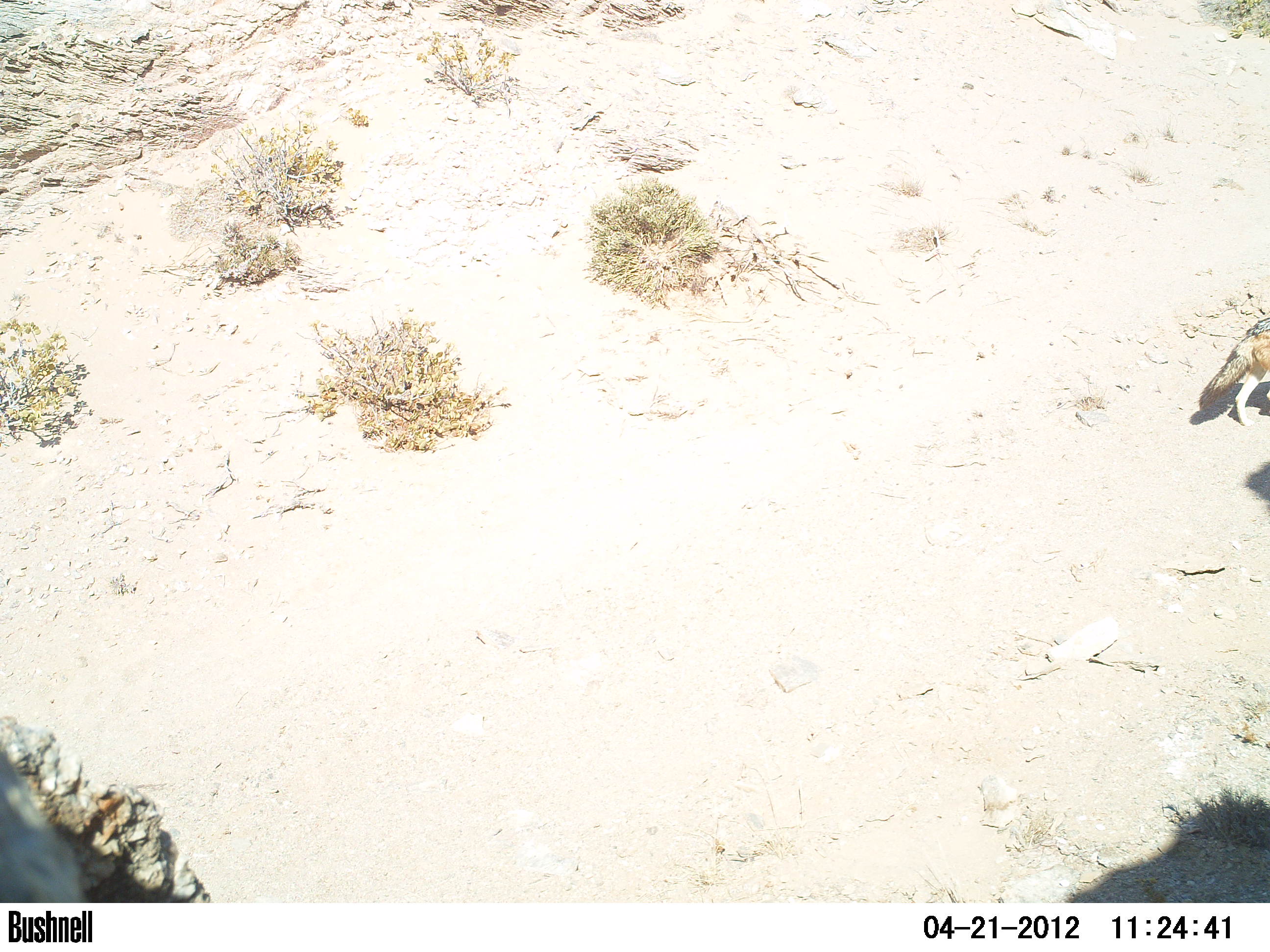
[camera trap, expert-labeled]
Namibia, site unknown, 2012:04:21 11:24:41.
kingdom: Animalia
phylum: Chordata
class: Mammalia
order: Carnivora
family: Canidae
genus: Lupulella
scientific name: Lupulella mesomelas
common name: black-backed jackal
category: canis mesomelas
Canis mesomelas (black-backed jackal) (Lupulella mesomelas).